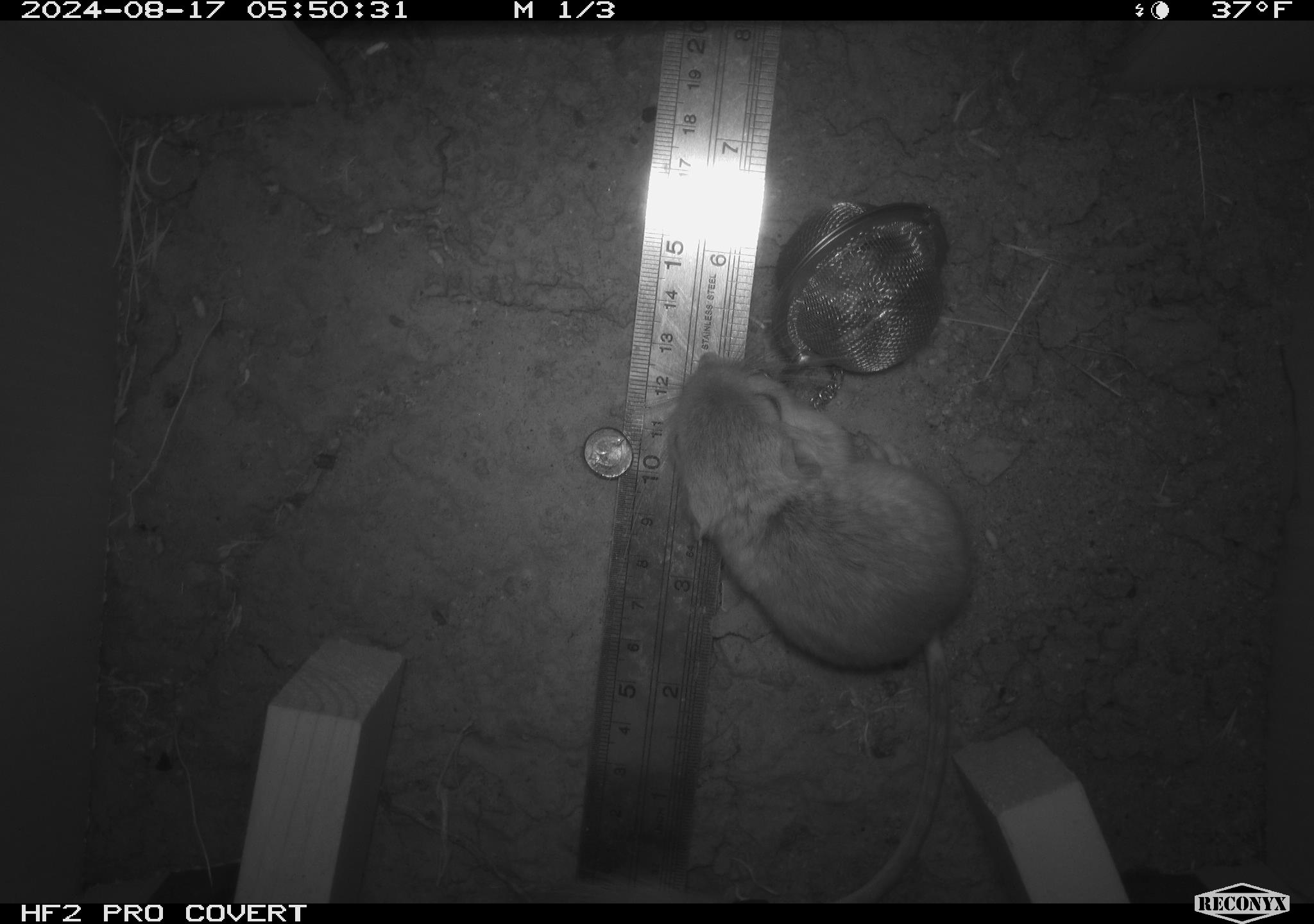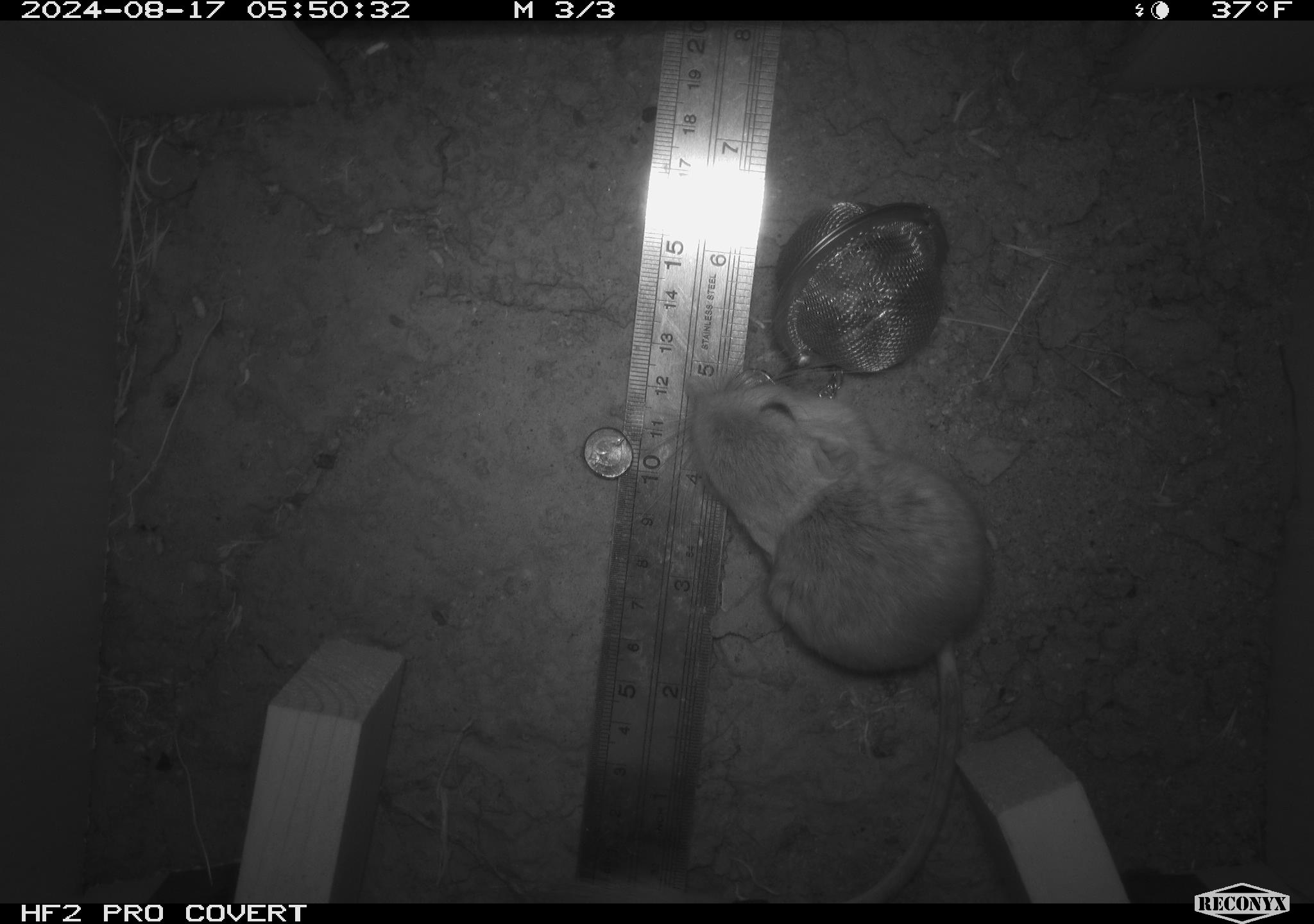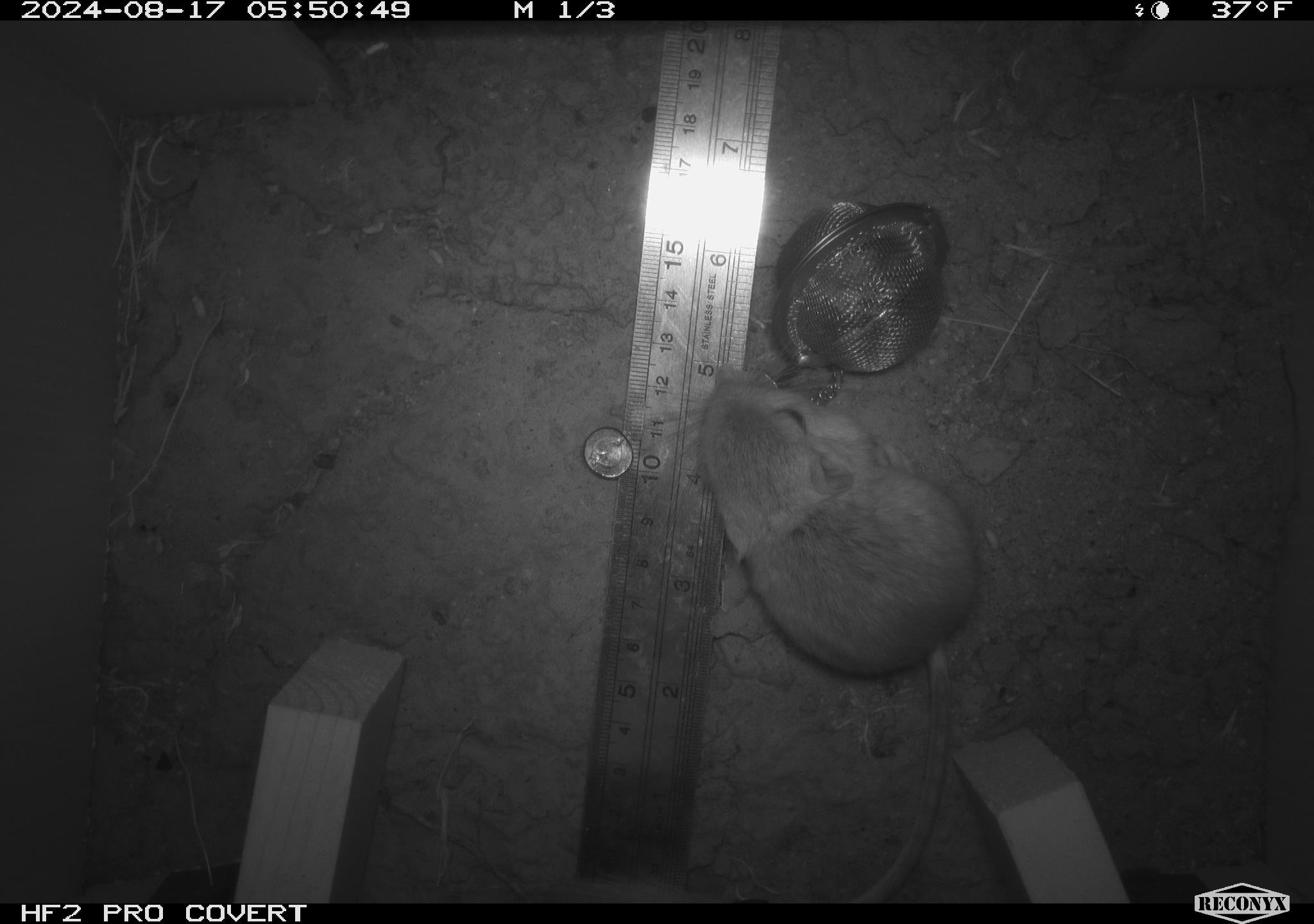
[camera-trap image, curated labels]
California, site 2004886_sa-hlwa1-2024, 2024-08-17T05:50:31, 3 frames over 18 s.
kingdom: Animalia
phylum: Chordata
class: Mammalia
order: Rodentia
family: Heteromyidae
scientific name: Heteromyidae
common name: kangaroo rats and pocket mice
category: heteromyidae family